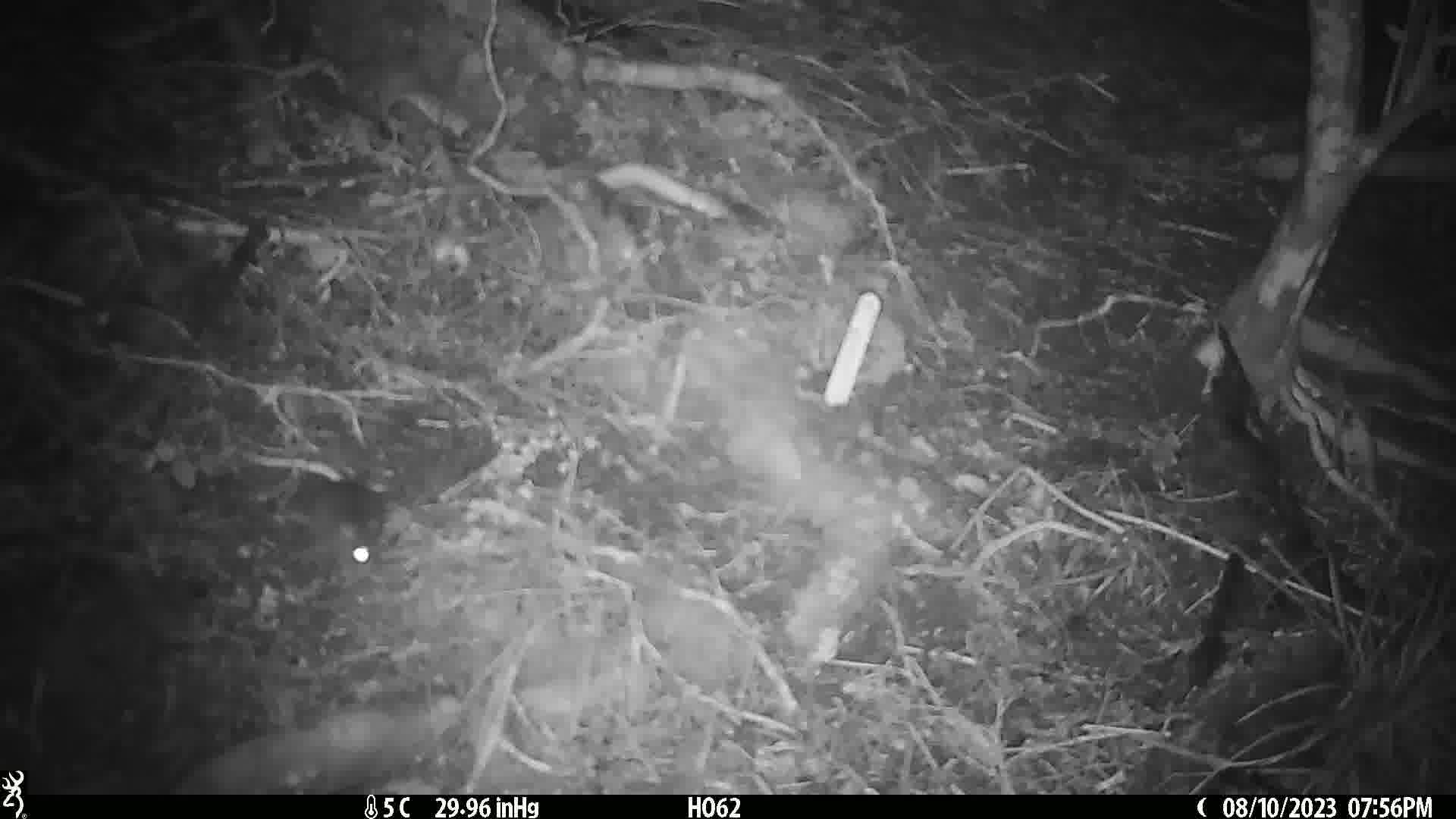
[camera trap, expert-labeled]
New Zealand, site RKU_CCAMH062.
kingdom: Animalia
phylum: Chordata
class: Mammalia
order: Rodentia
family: Muridae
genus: Rattus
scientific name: Rattus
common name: rat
Rat (Rattus).